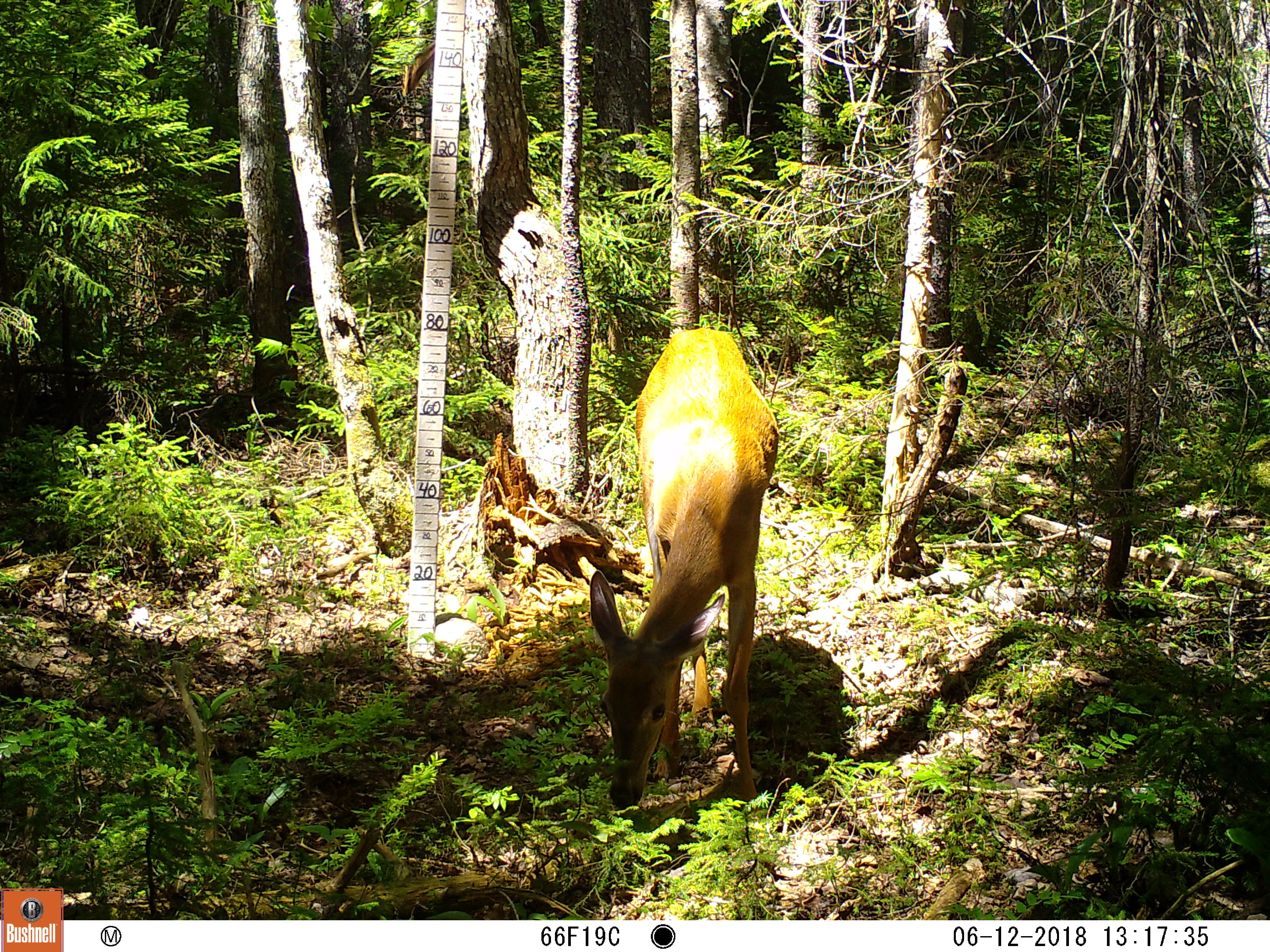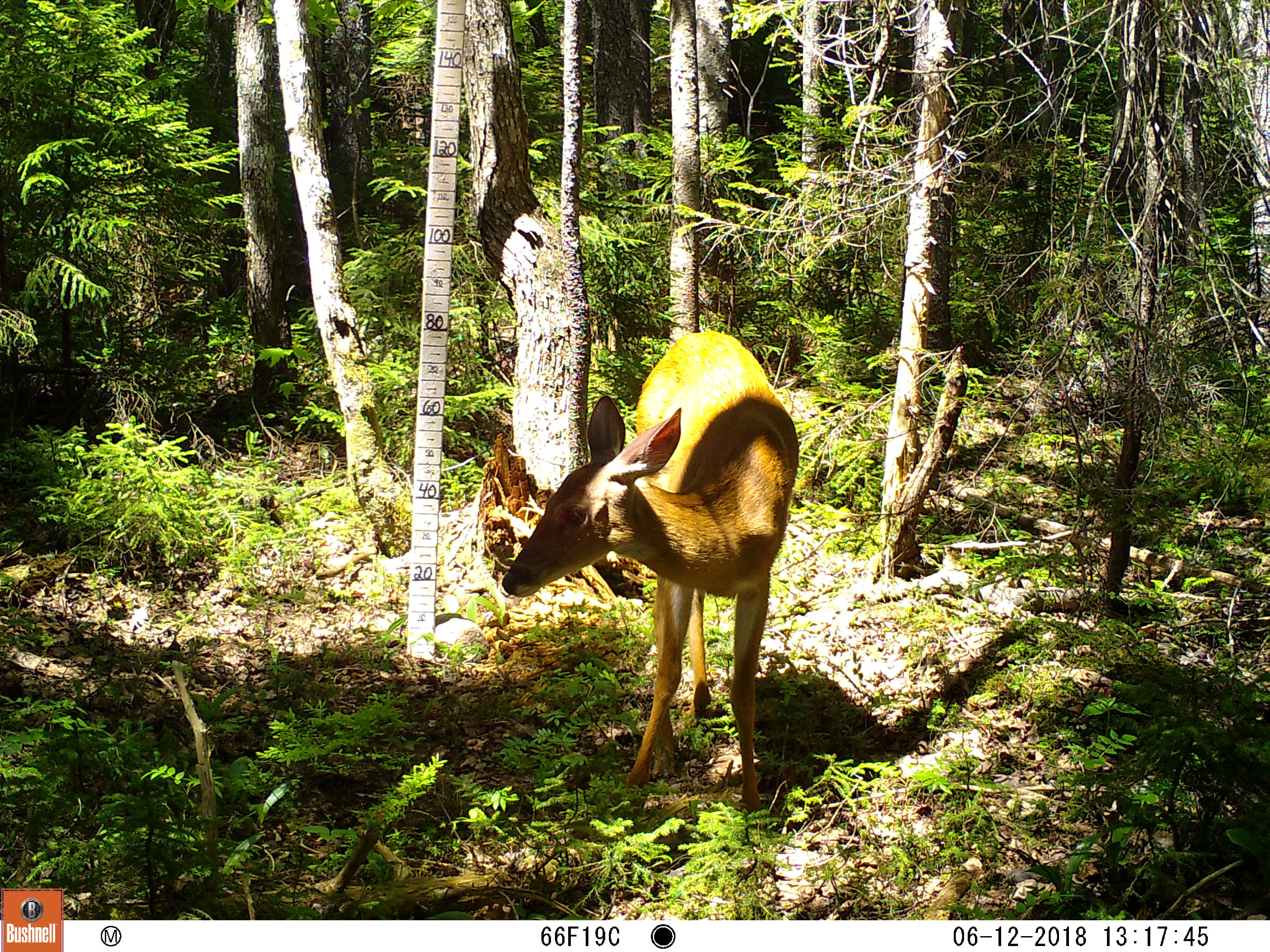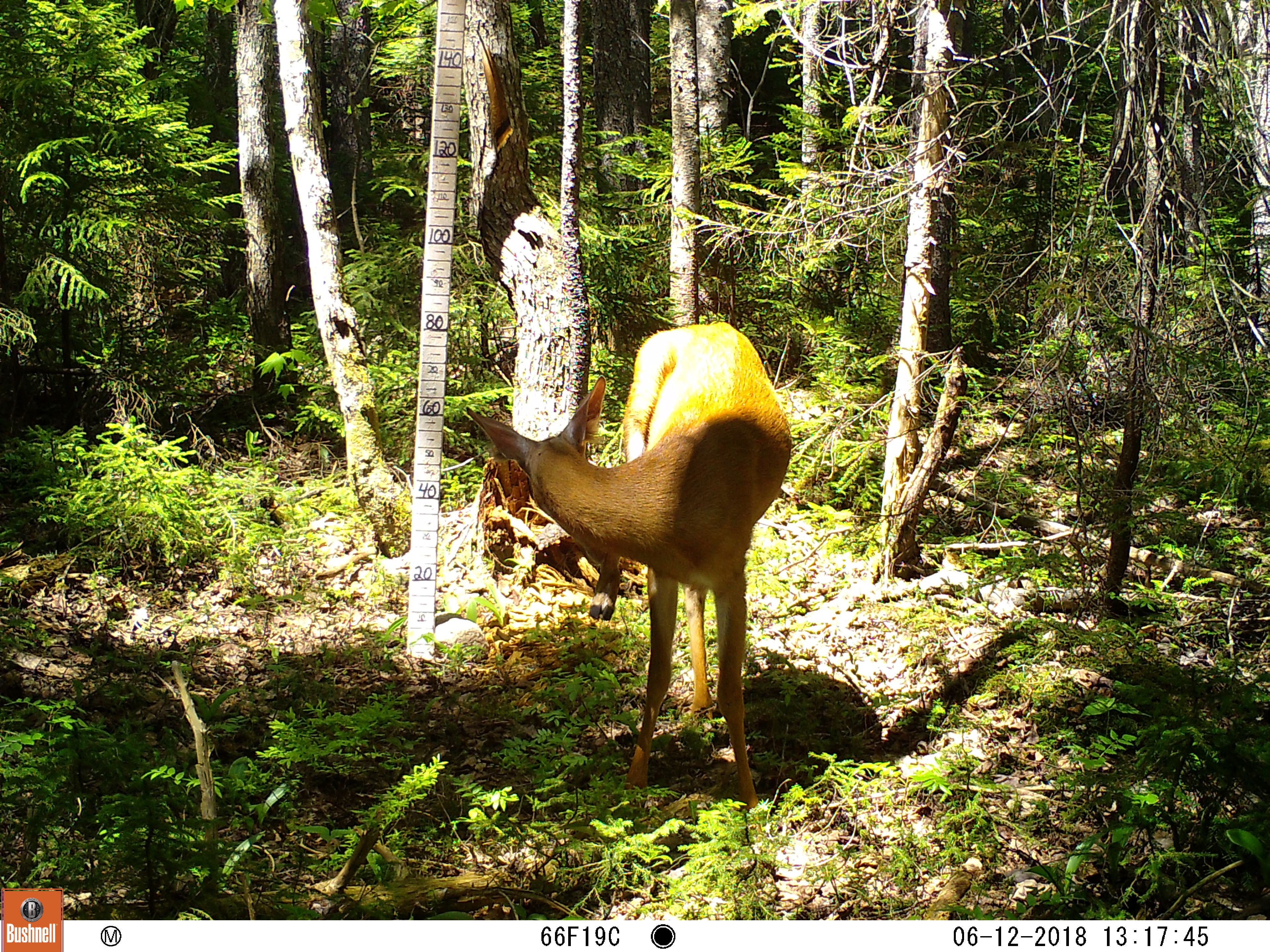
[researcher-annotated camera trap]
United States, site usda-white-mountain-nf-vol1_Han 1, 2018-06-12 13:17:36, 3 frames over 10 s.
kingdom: Animalia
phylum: Chordata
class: Mammalia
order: Artiodactyla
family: Cervidae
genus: Odocoileus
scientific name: Odocoileus virginianus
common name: white-tailed deer